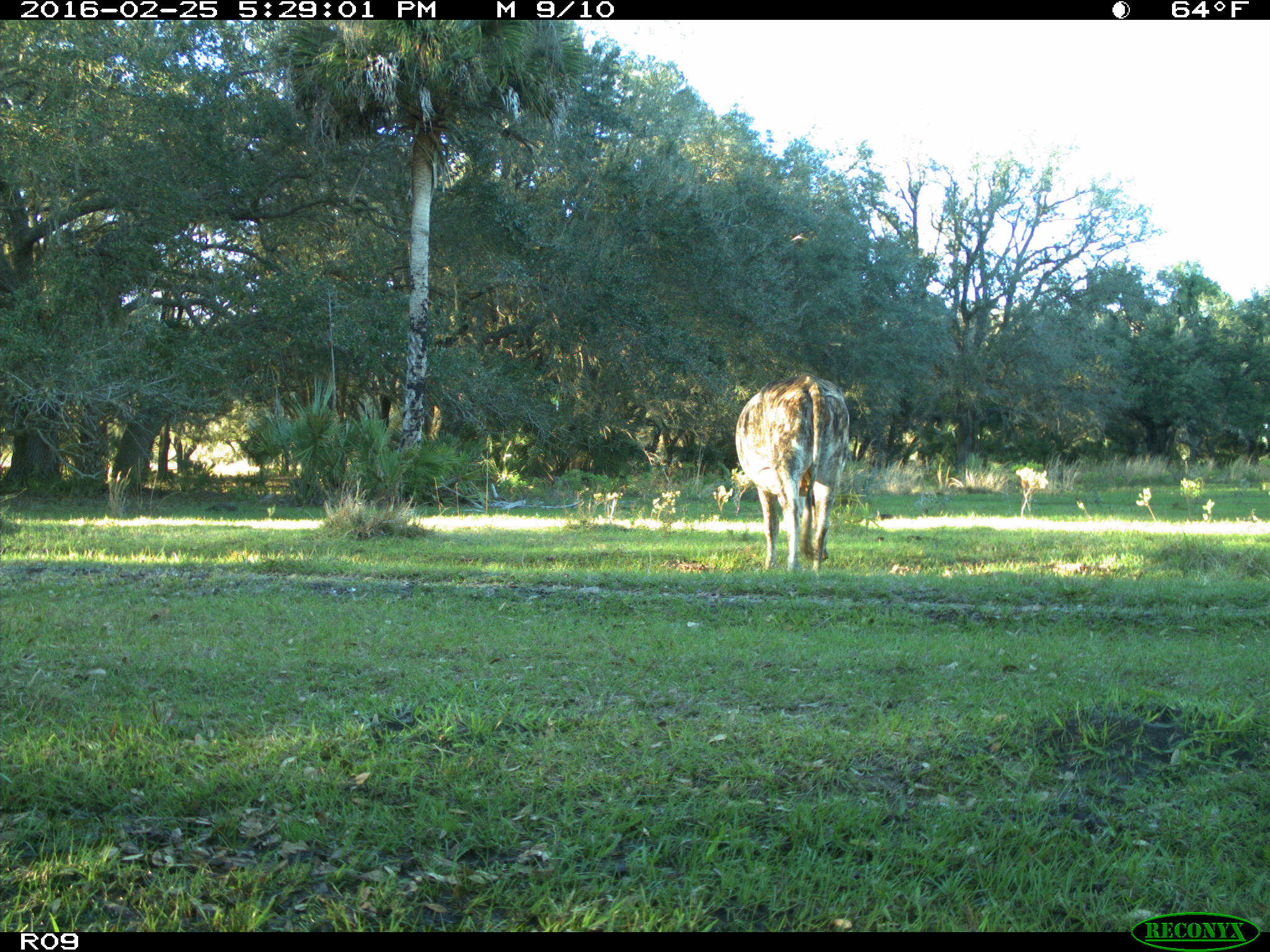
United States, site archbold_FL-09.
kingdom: Animalia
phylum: Chordata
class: Mammalia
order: Artiodactyla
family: Bovidae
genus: Bos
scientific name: Bos taurus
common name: domestic cow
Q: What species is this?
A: Bos taurus (domestic cow).